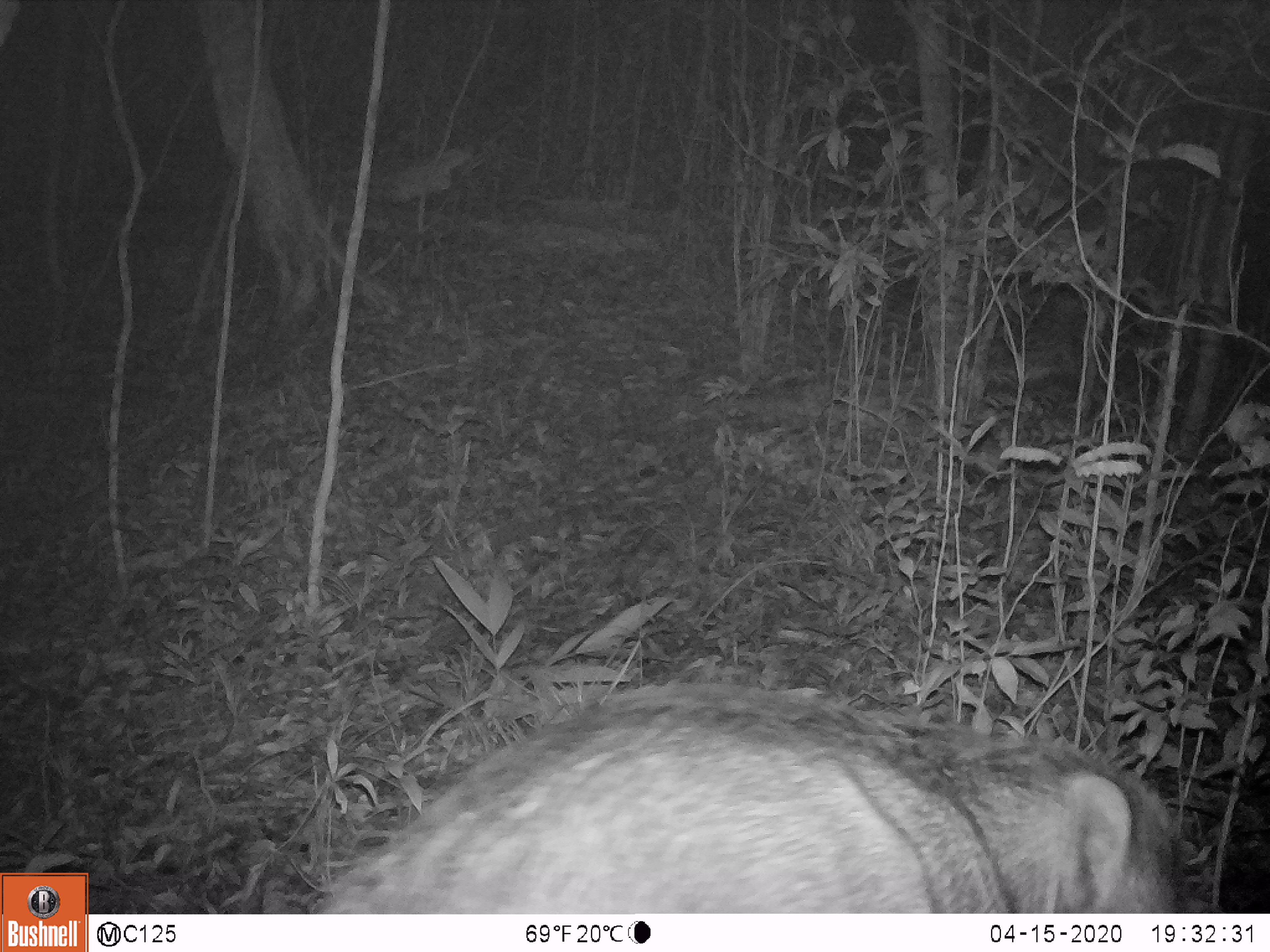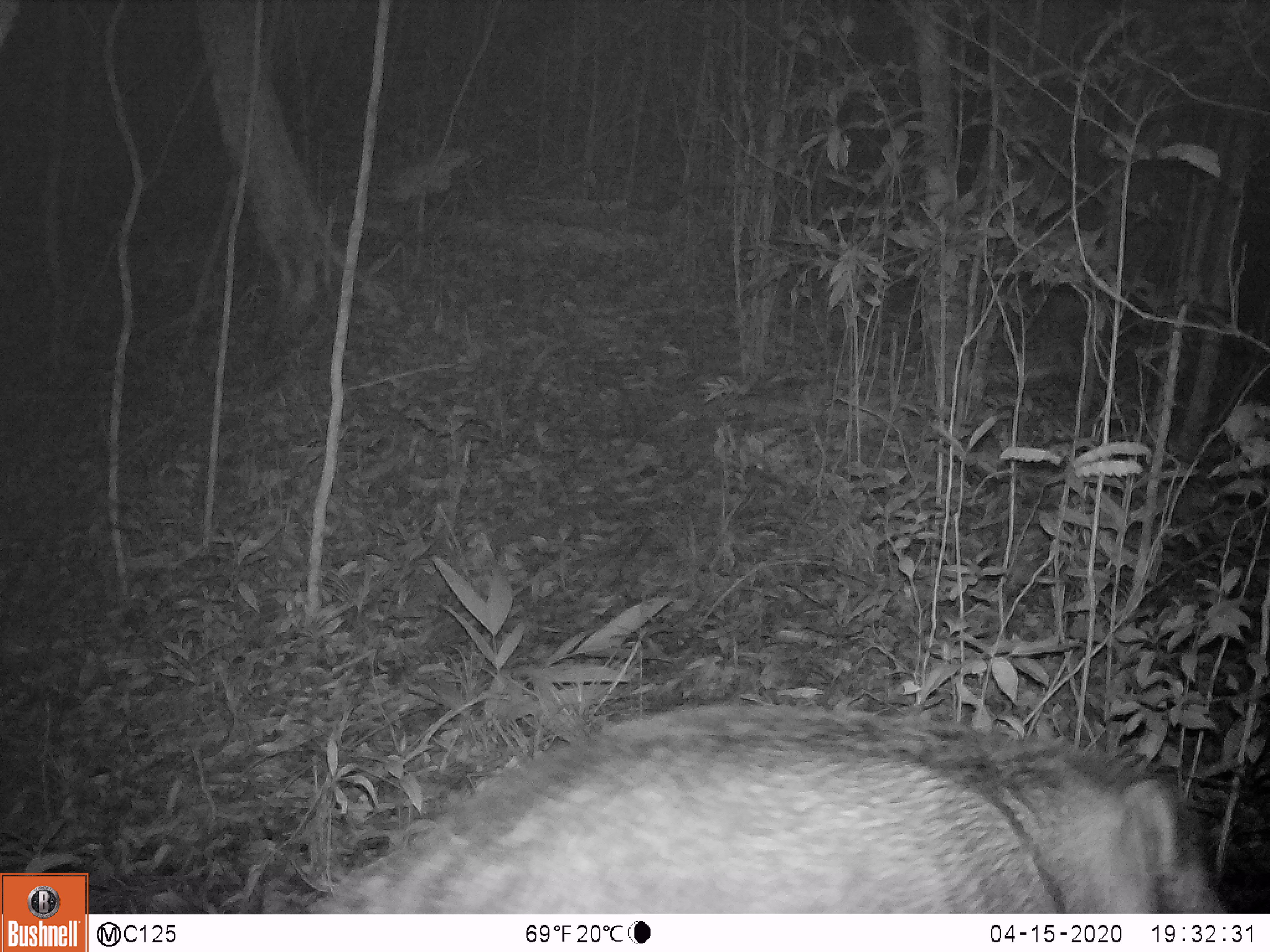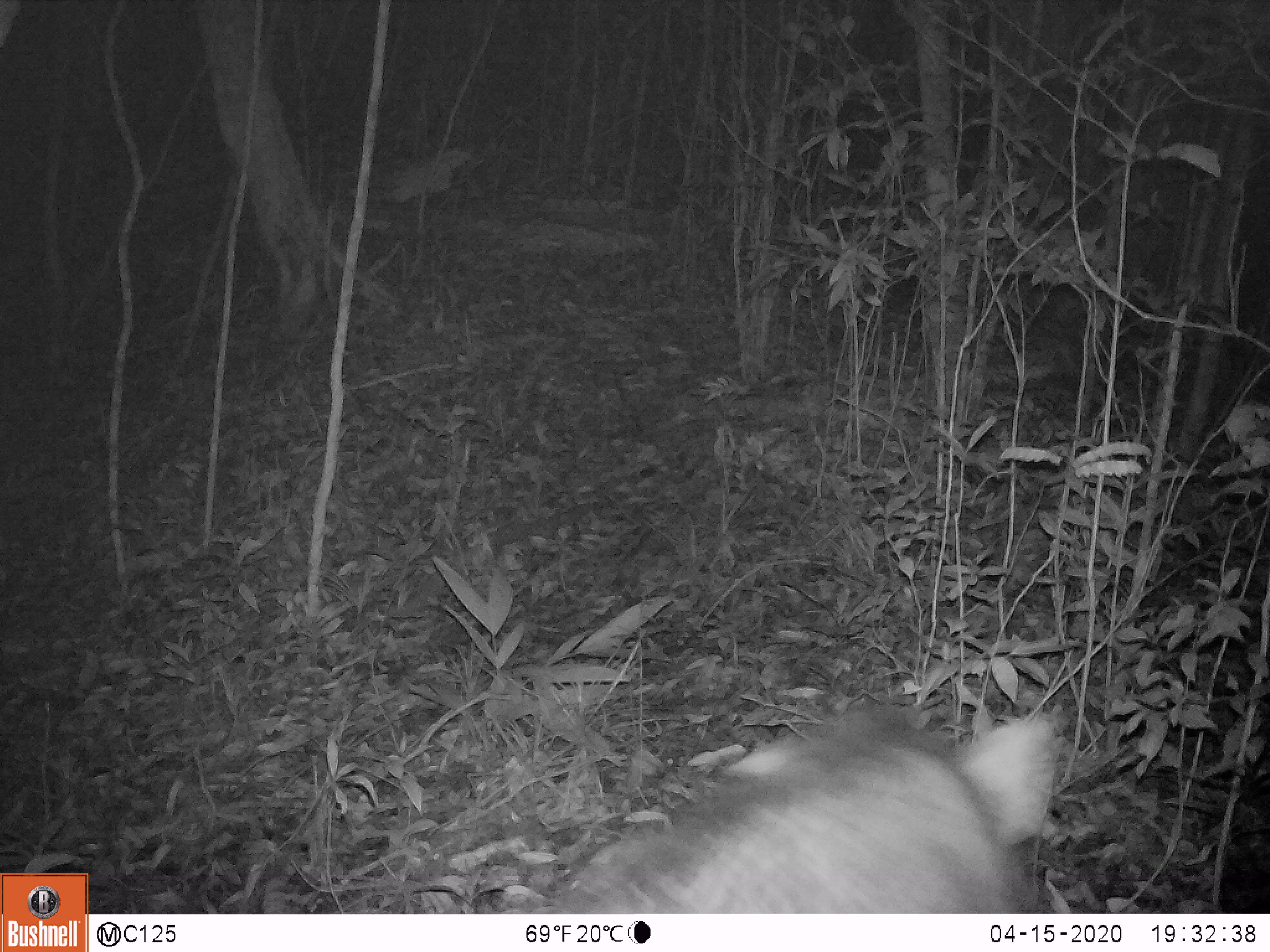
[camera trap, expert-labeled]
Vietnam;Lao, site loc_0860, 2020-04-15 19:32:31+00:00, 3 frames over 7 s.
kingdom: Animalia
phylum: Chordata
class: Mammalia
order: Artiodactyla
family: Suidae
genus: Sus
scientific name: Sus scrofa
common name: eurasian wild pig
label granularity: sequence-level